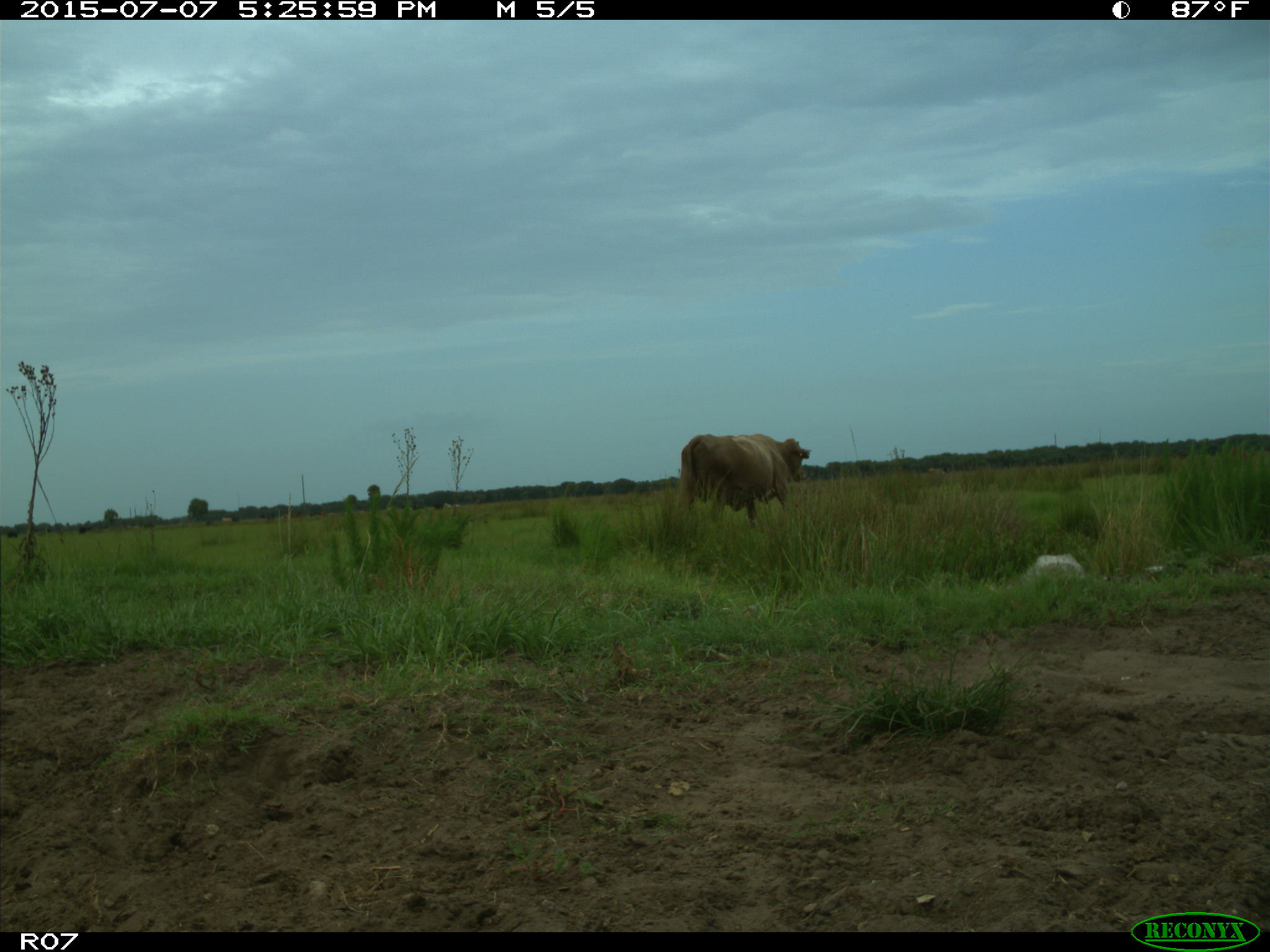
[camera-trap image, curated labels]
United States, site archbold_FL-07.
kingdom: Animalia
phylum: Chordata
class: Mammalia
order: Artiodactyla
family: Bovidae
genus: Bos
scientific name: Bos taurus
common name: domestic cow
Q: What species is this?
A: Bos taurus (domestic cow).